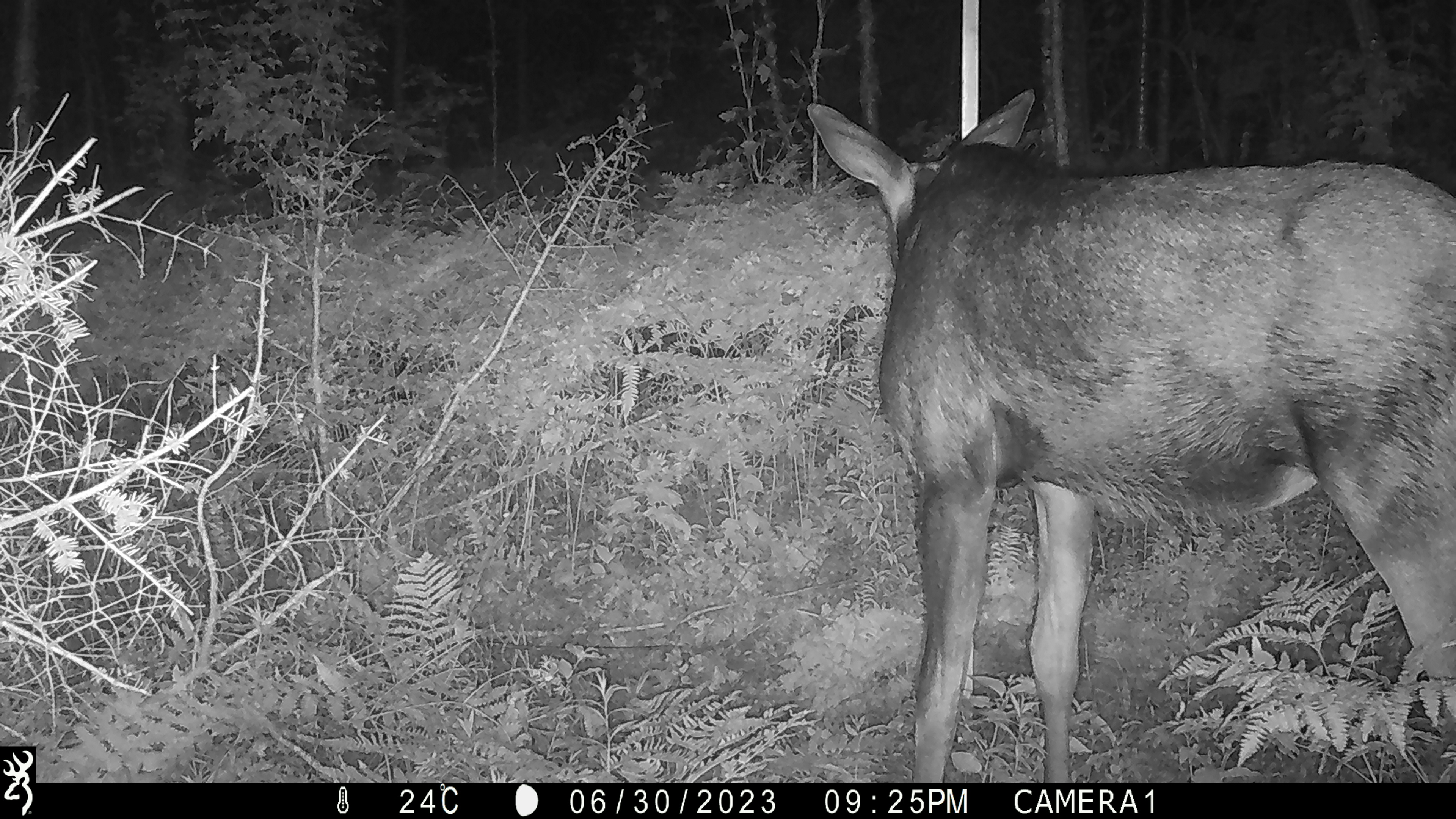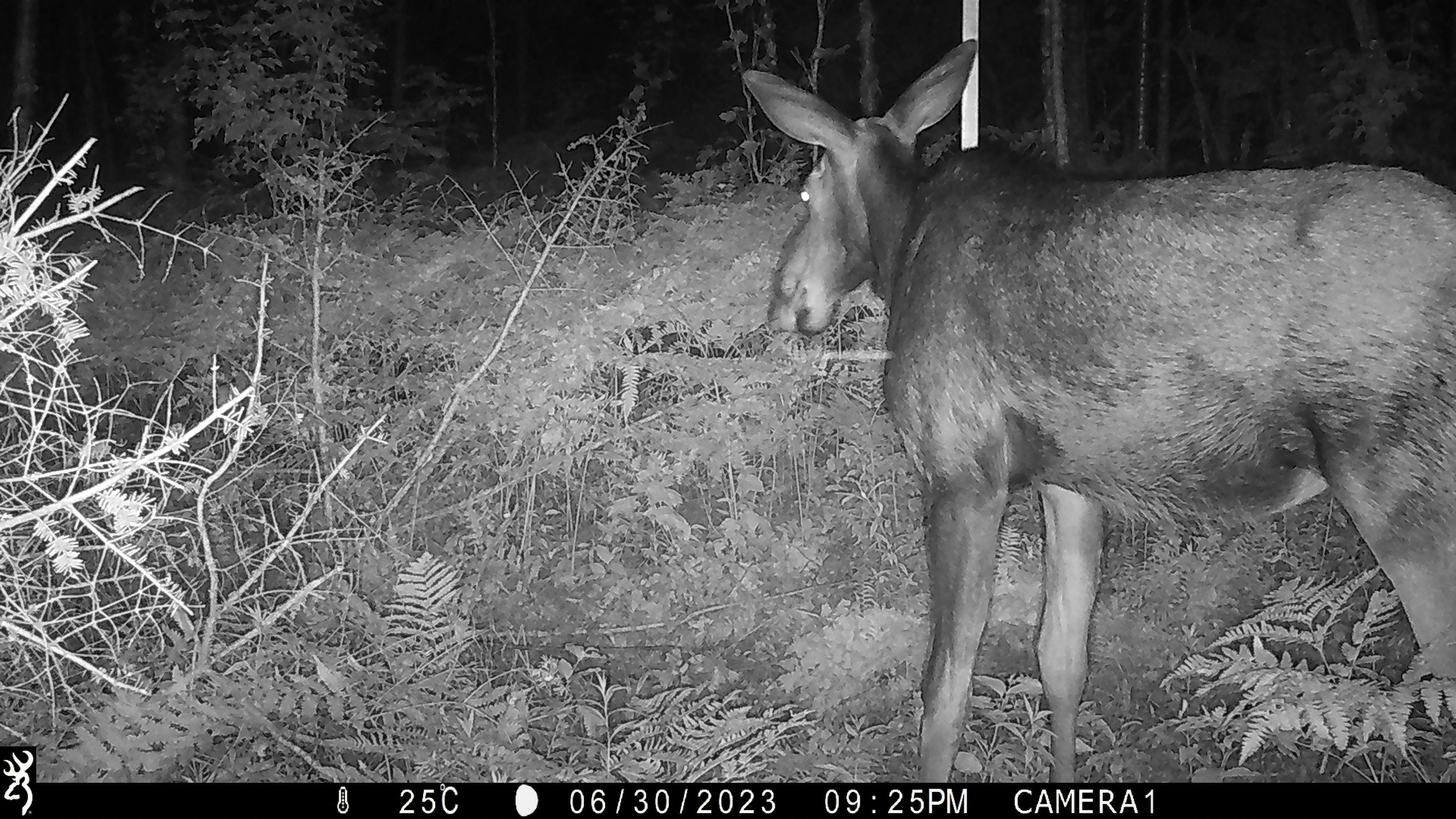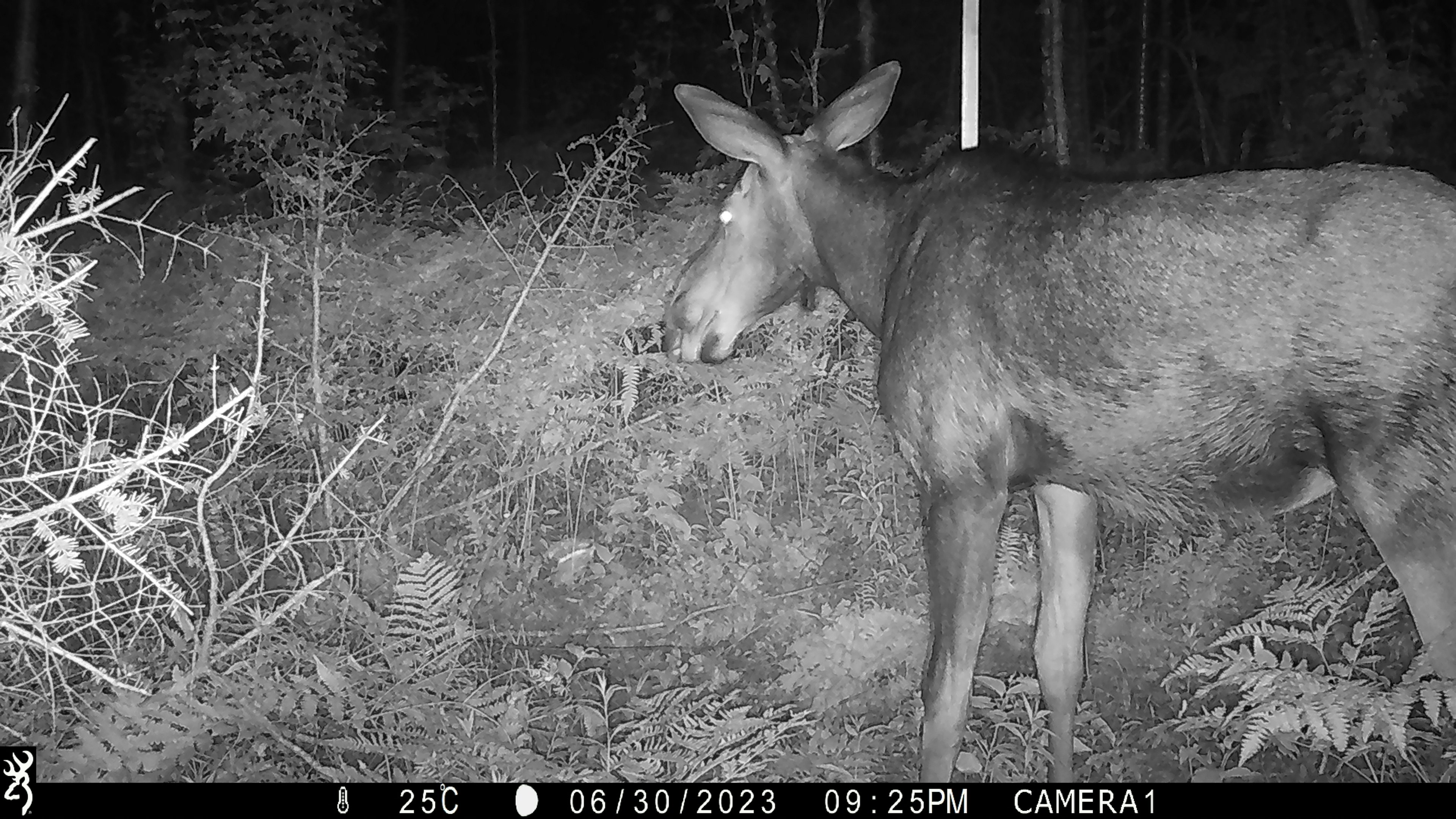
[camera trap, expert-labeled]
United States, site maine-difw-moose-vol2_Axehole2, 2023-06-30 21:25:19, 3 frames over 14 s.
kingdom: Animalia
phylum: Chordata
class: Mammalia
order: Artiodactyla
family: Cervidae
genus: Alces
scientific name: Alces alces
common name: moose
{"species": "moose (Alces alces)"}